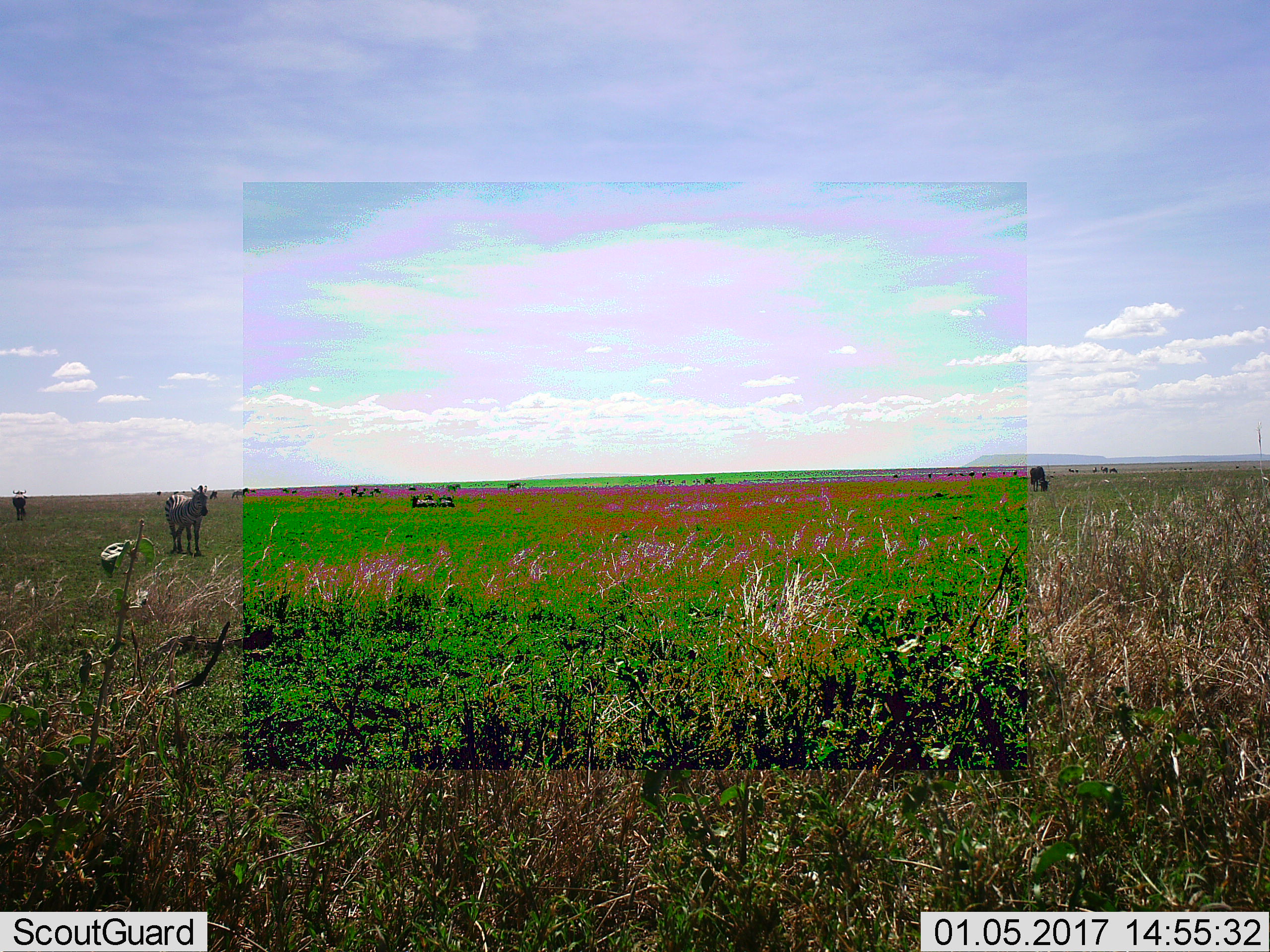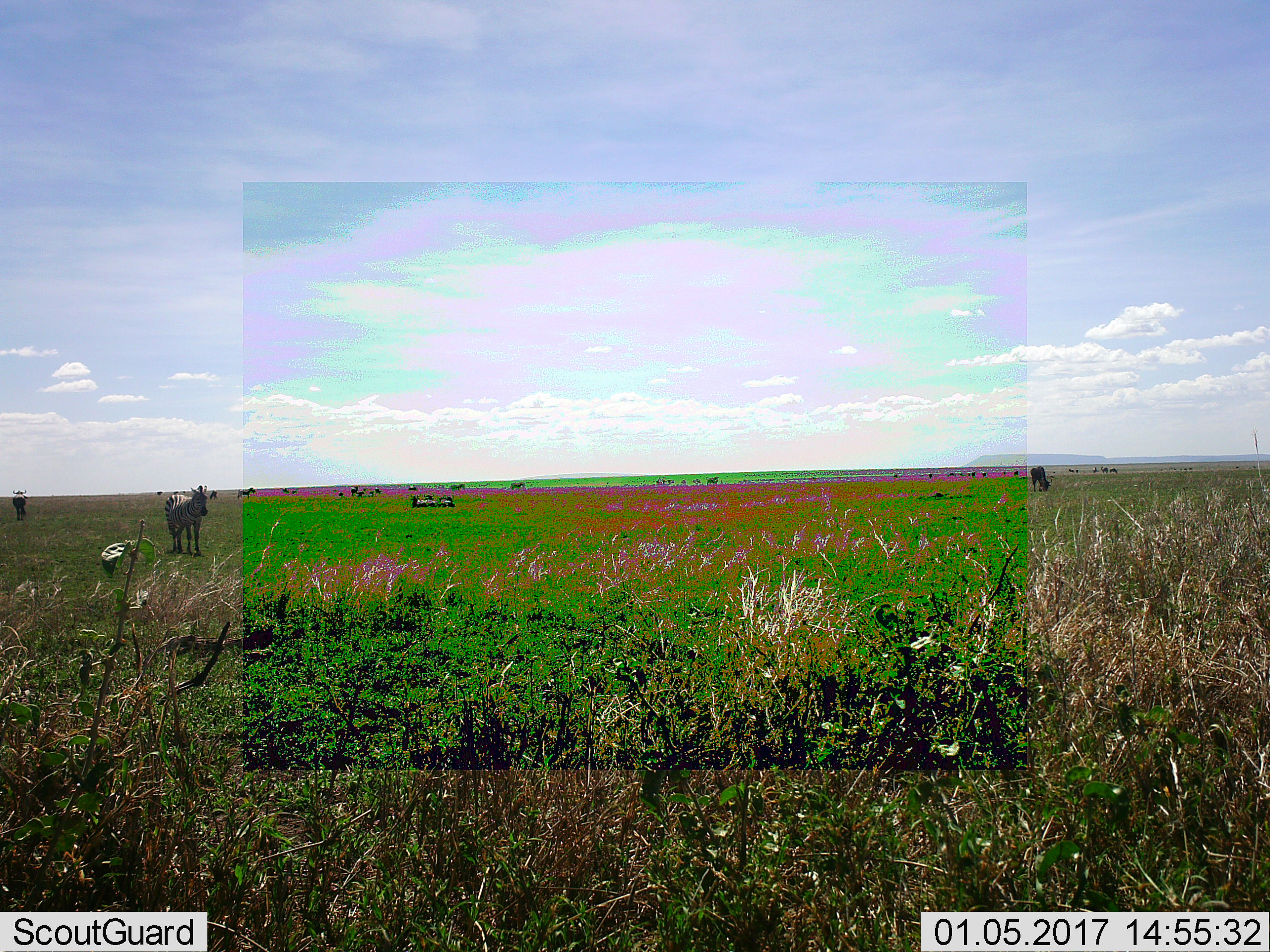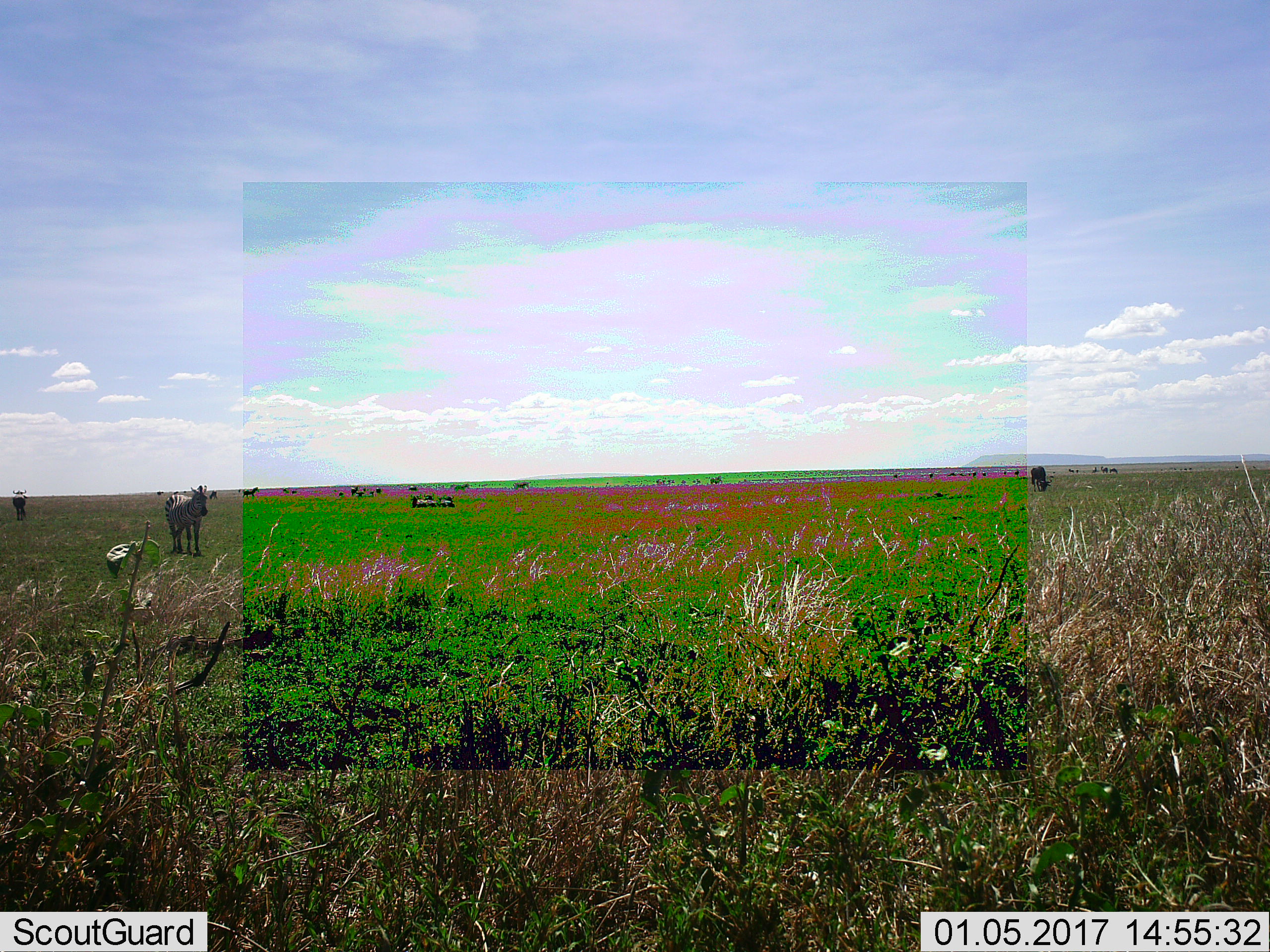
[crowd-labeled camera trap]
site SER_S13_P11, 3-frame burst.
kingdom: Animalia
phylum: Chordata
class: Mammalia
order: Perissodactyla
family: Equidae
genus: Equus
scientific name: Equus quagga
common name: plains zebra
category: zebraplains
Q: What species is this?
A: Zebraplains (plains zebra) (Equus quagga).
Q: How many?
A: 2.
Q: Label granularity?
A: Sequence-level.